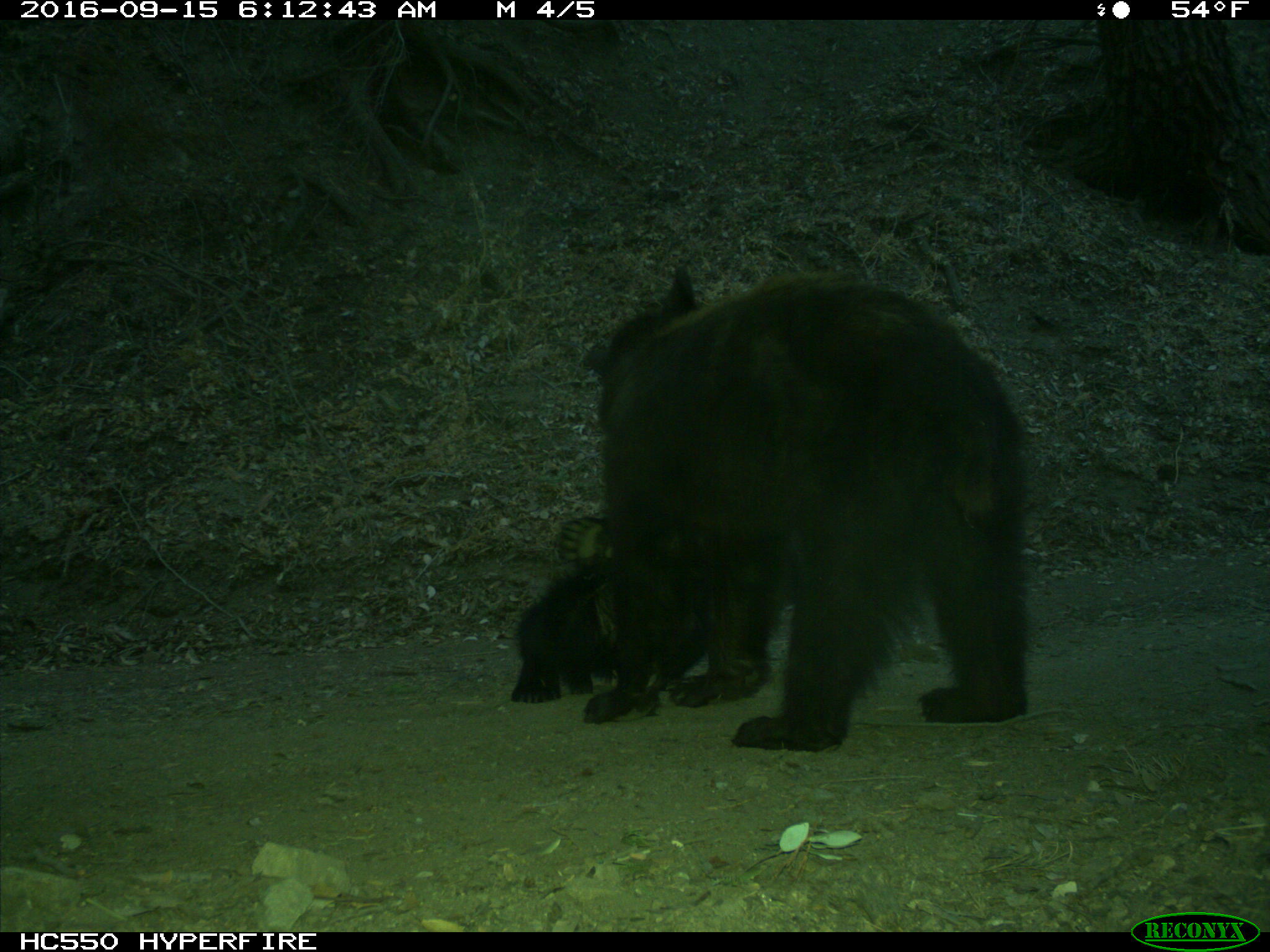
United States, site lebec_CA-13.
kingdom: Animalia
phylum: Chordata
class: Mammalia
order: Carnivora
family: Ursidae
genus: Ursus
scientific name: Ursus americanus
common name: american black bear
Ursus americanus (american black bear).